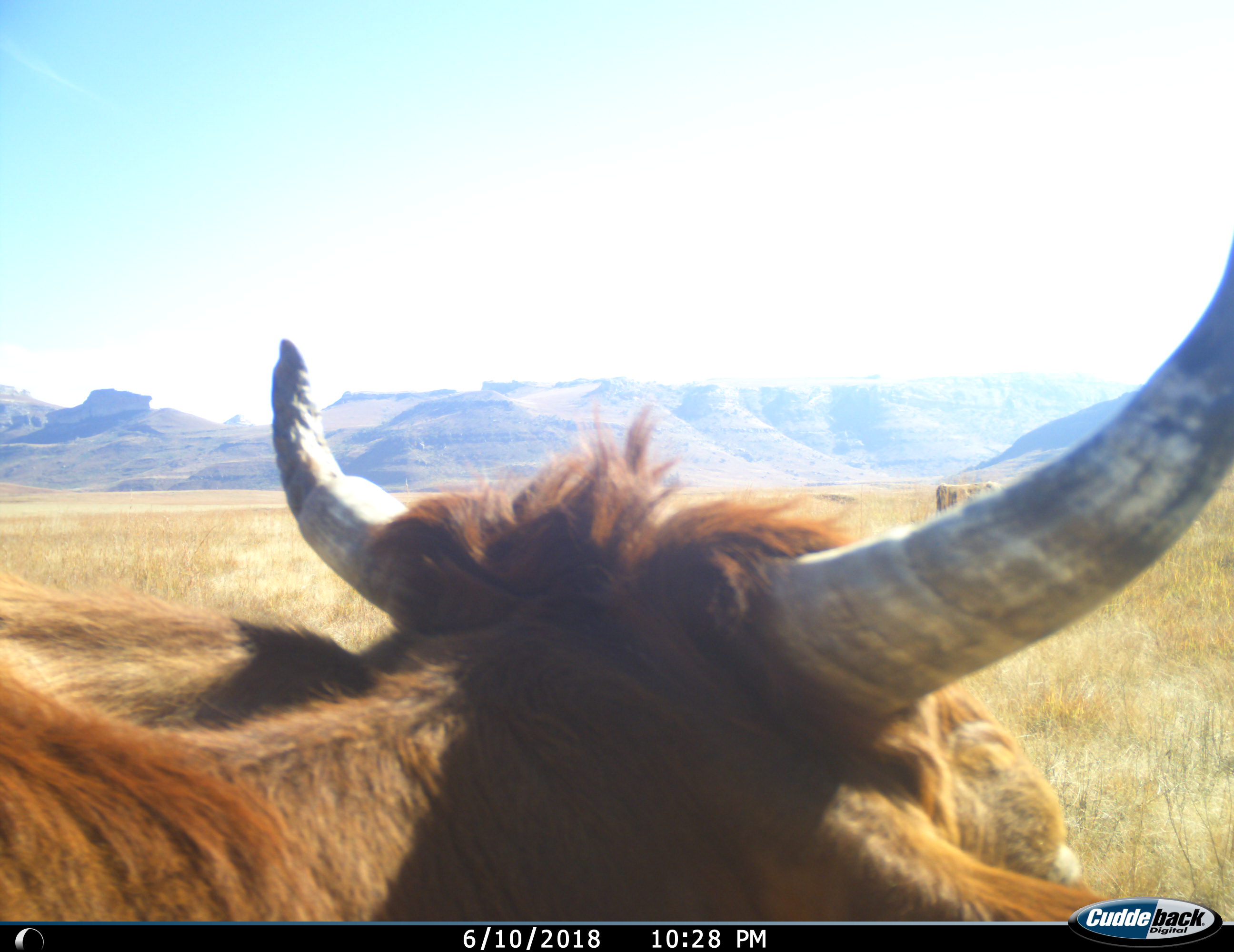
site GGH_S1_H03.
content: unidentified animal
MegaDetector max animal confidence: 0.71